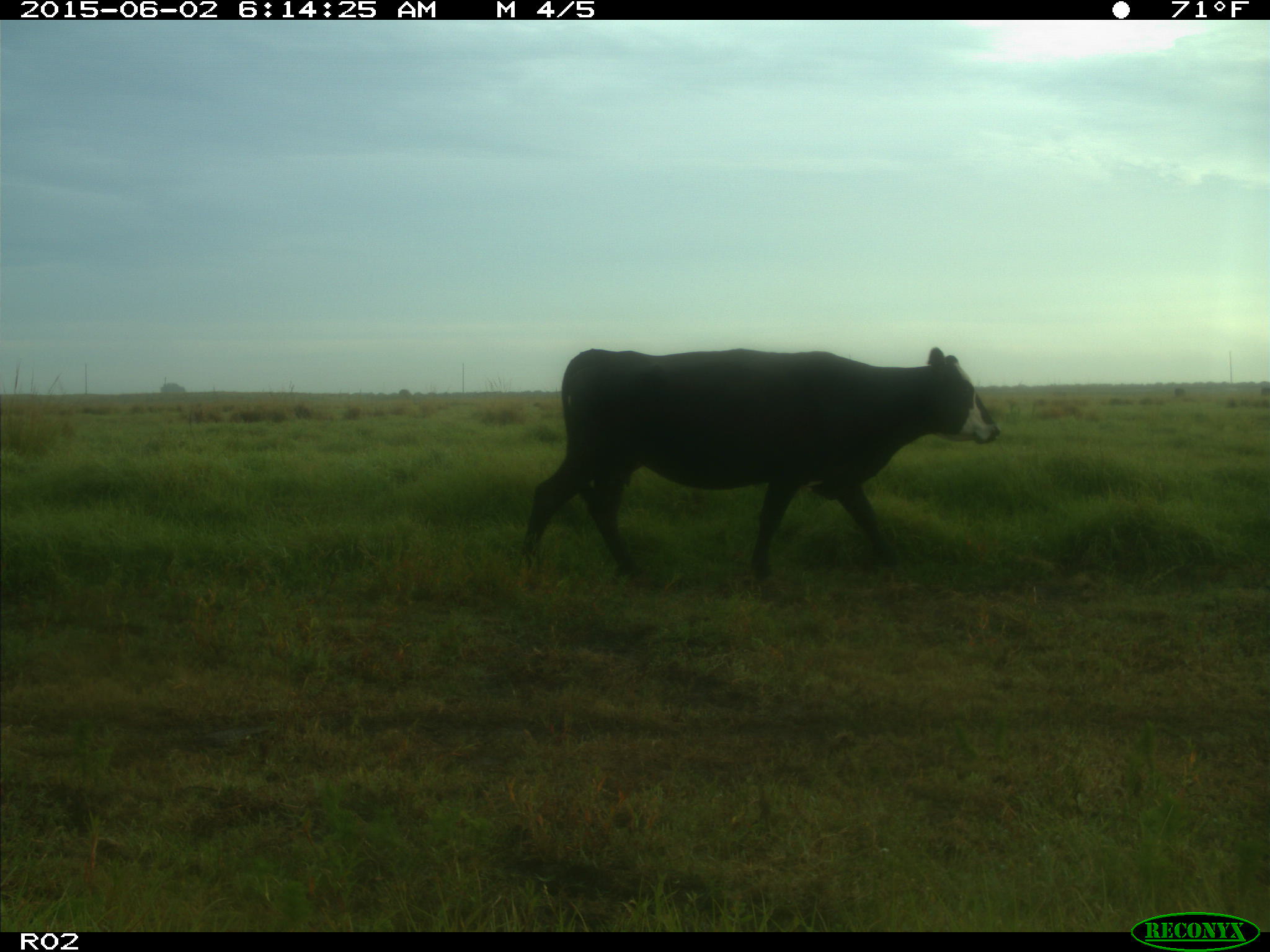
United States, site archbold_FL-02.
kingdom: Animalia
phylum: Chordata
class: Mammalia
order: Artiodactyla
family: Bovidae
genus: Bos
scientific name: Bos taurus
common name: domestic cow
Bos taurus (domestic cow).